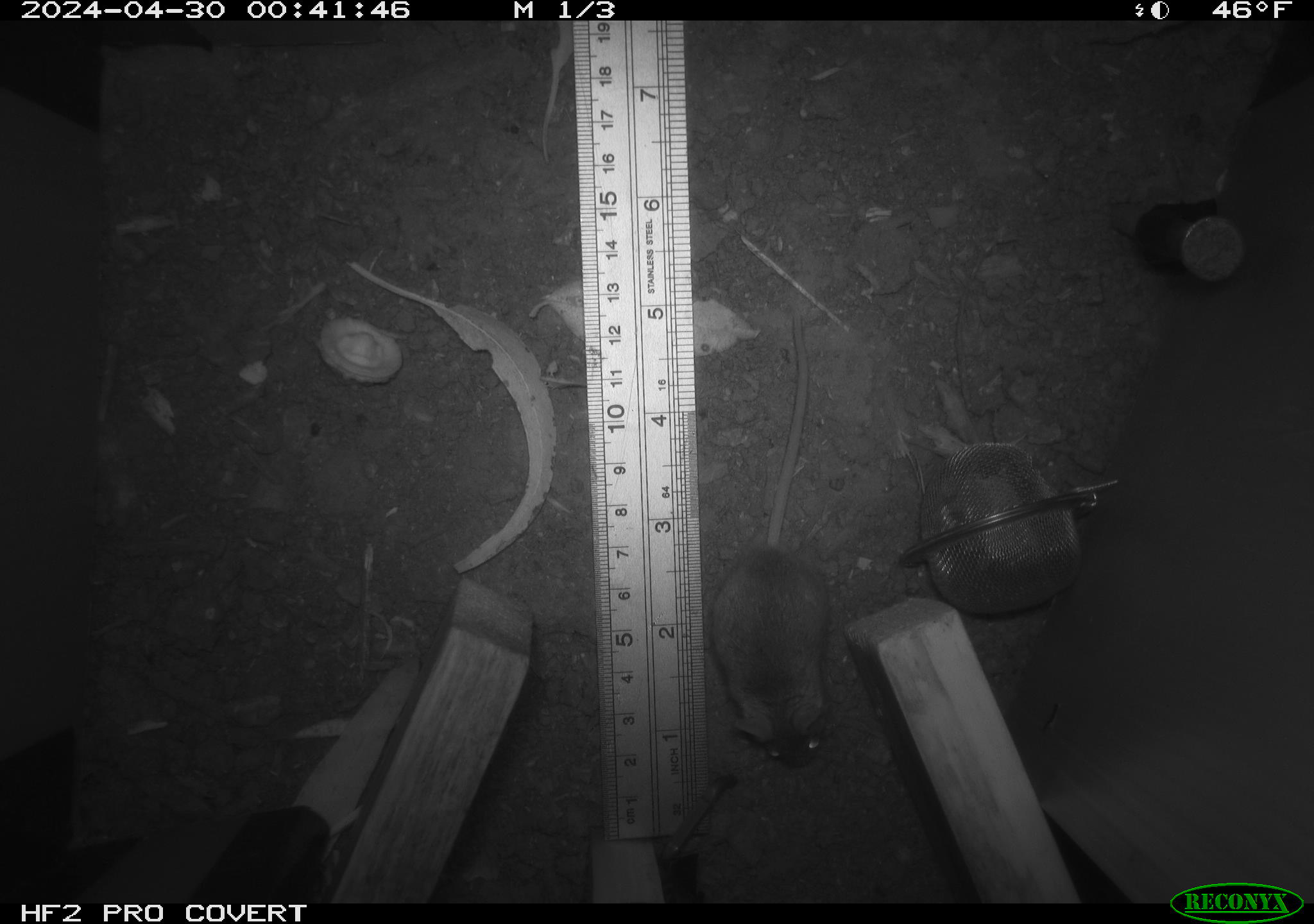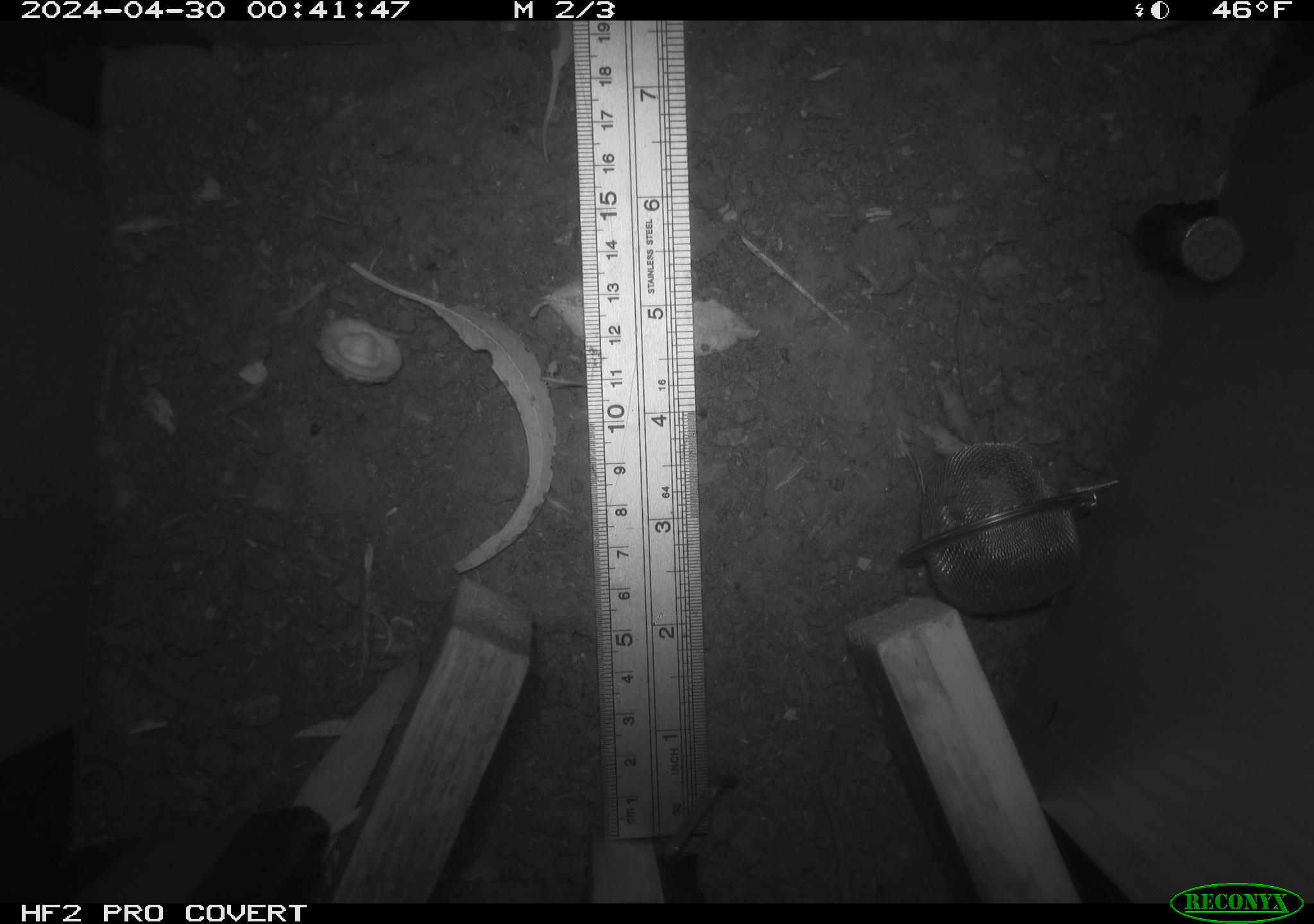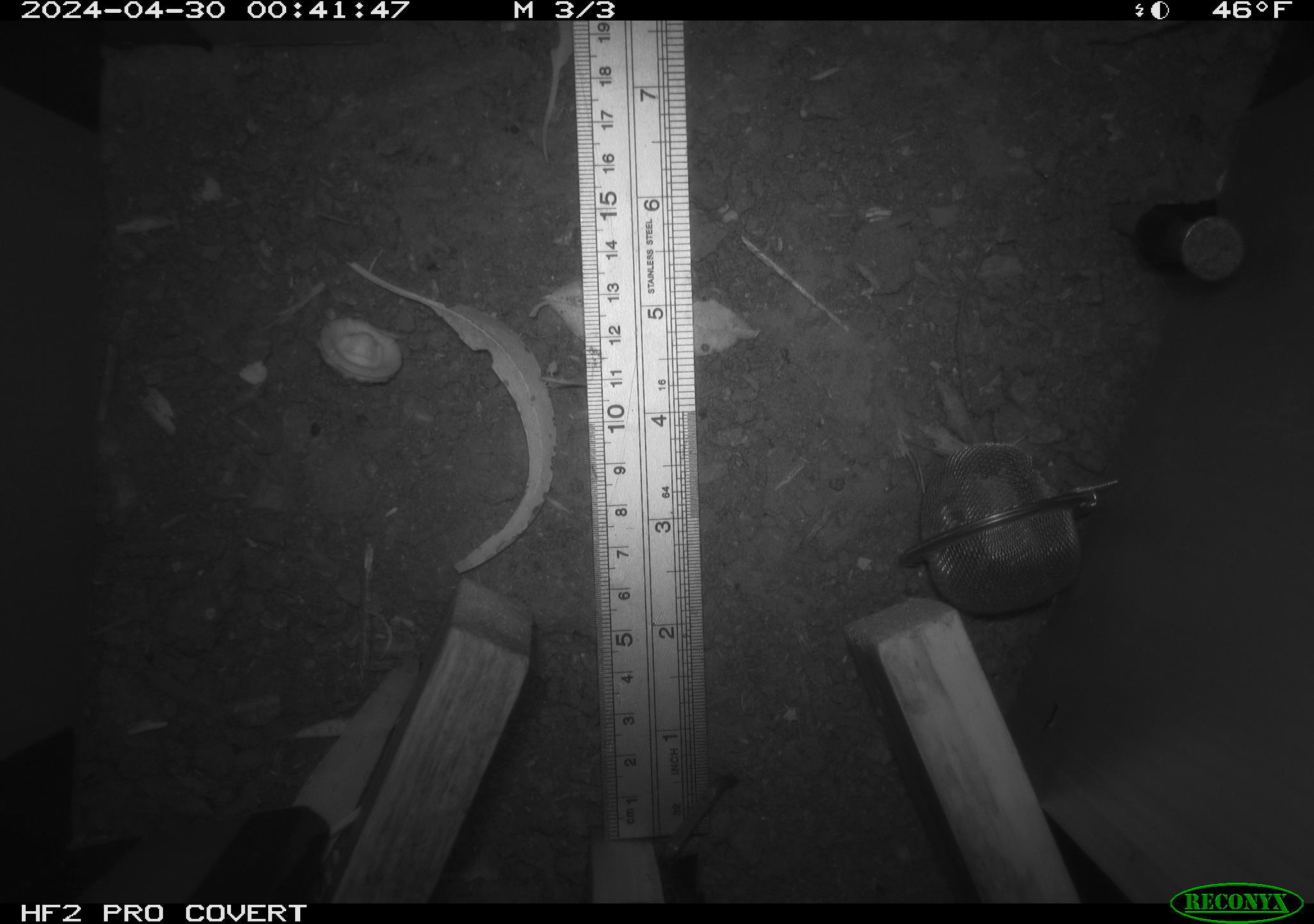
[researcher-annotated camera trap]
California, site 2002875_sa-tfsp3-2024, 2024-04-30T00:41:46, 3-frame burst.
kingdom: Animalia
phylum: Chordata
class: Mammalia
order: Rodentia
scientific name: Rodentia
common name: mouse species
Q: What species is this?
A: Mouse species (Rodentia).